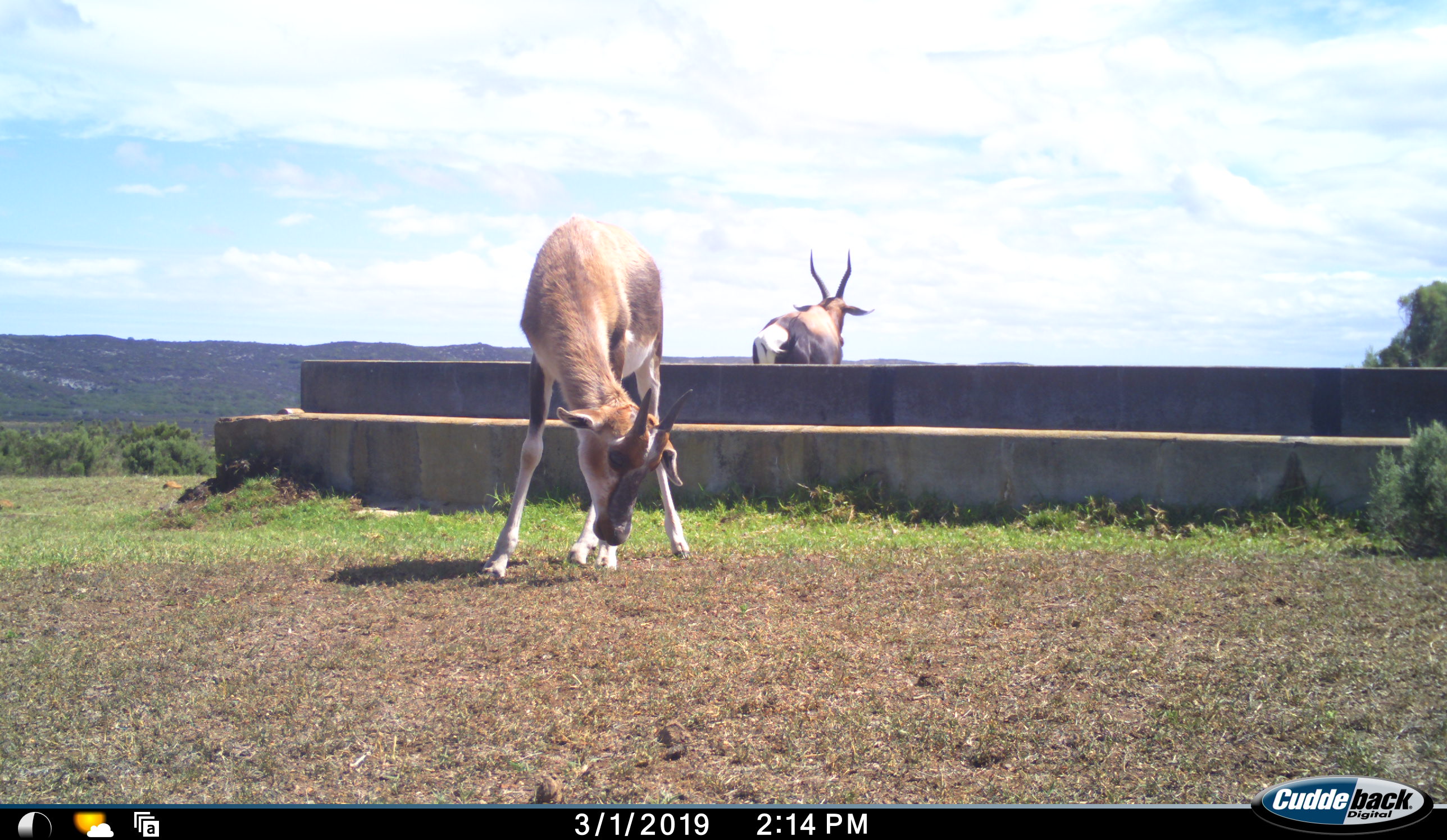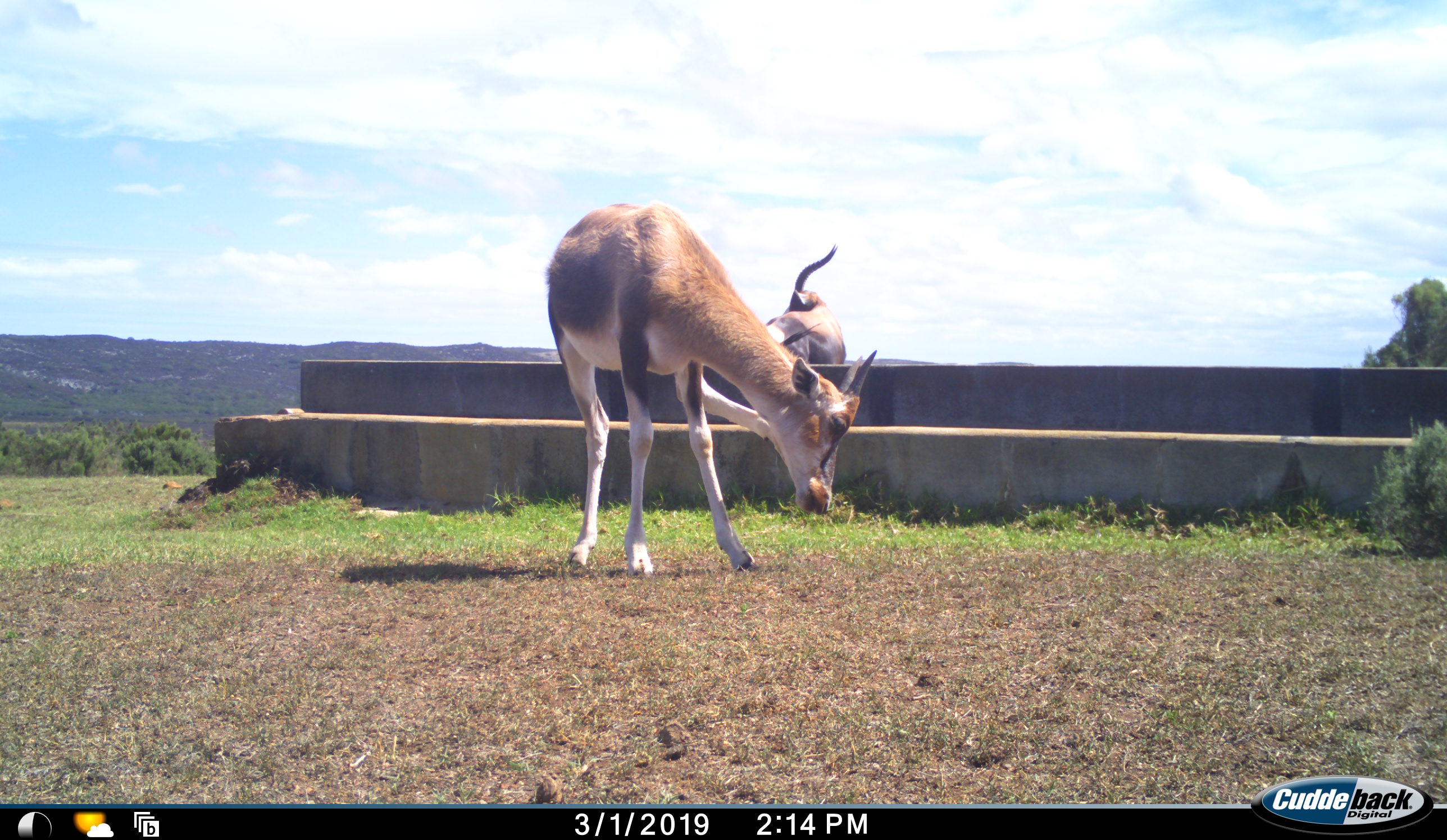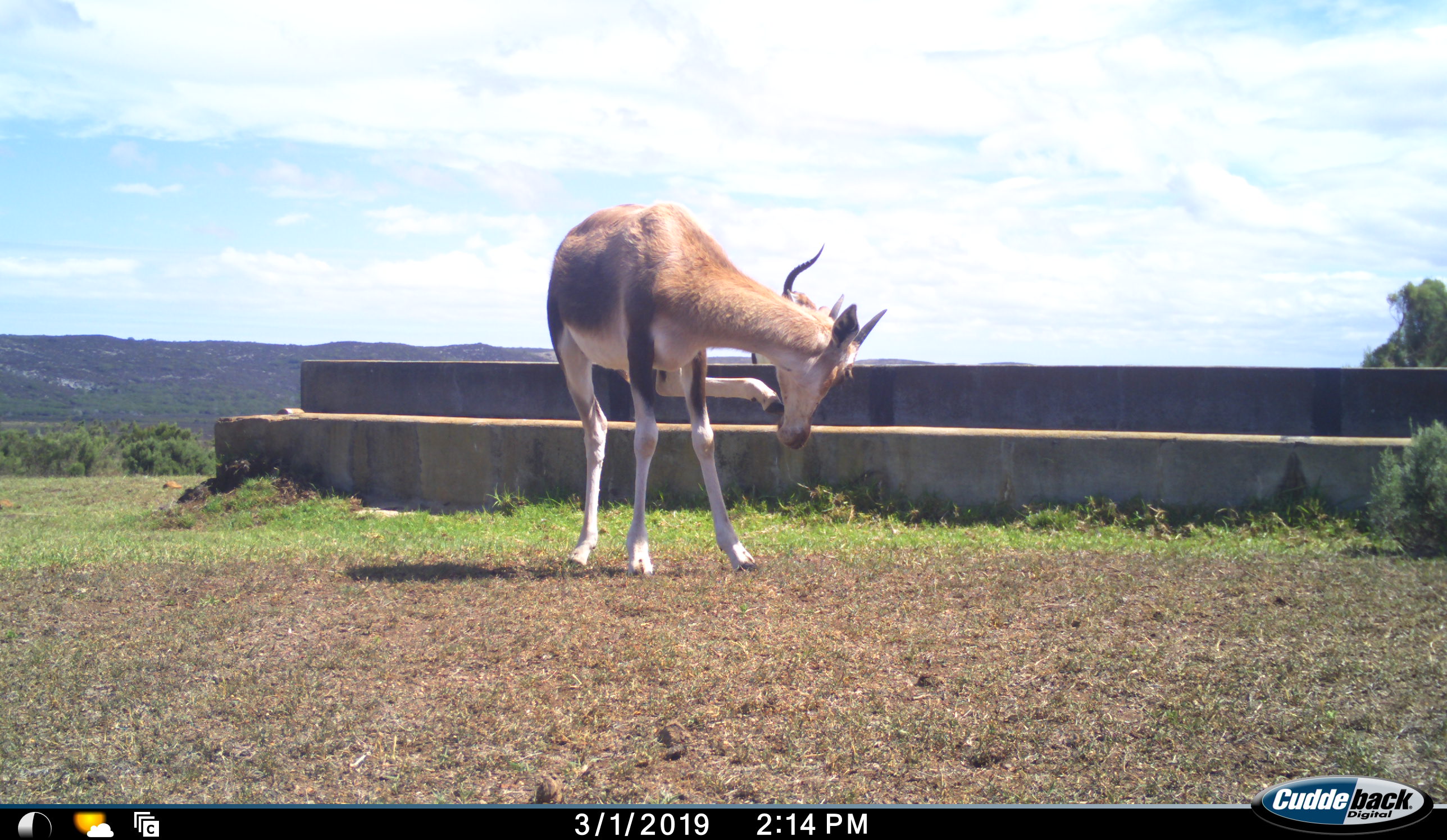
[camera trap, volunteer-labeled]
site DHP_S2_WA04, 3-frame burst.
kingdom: Animalia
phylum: Chordata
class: Mammalia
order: Artiodactyla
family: Bovidae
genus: Damaliscus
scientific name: Damaliscus pygargus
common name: bontebok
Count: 2.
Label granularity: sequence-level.